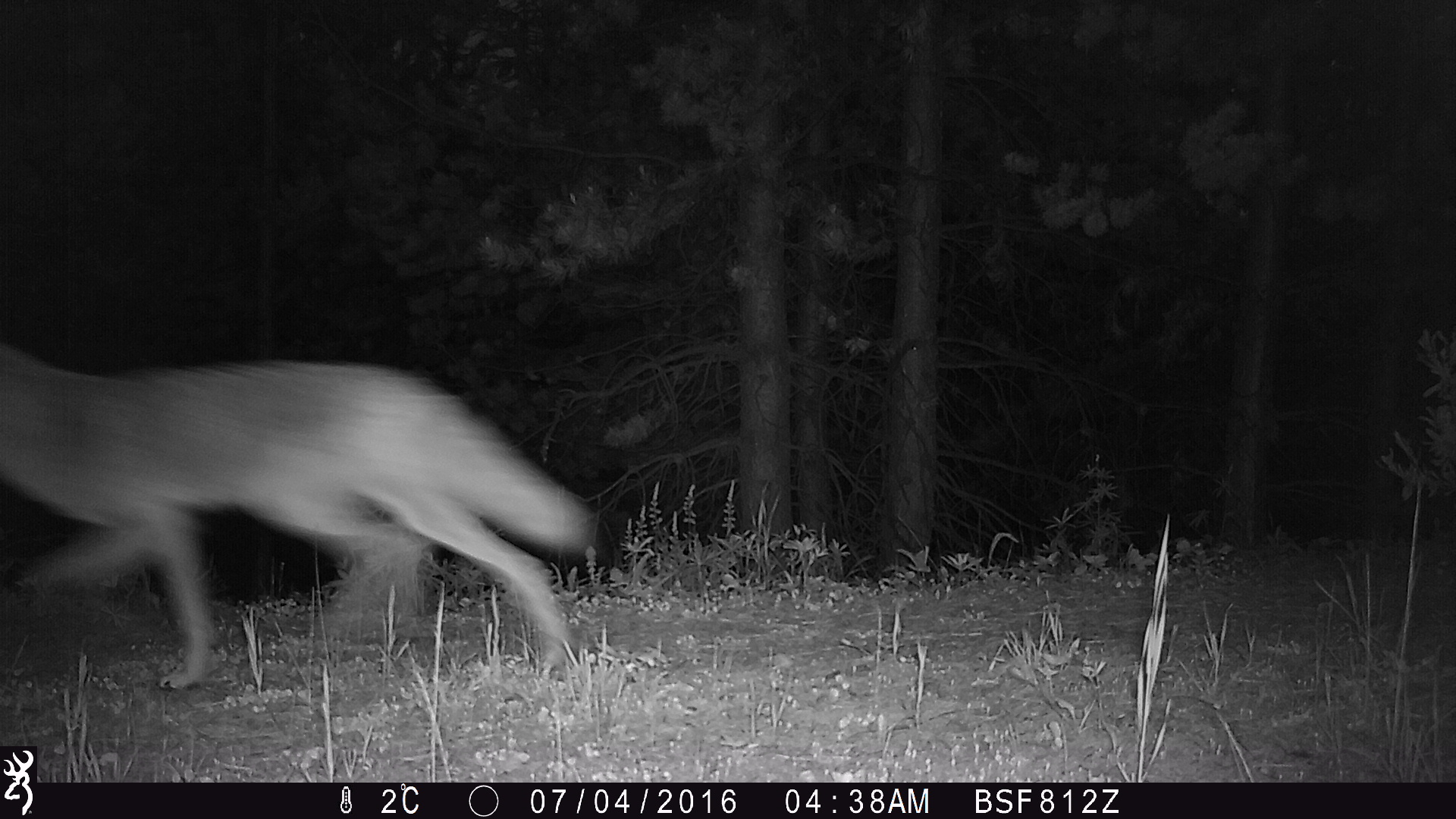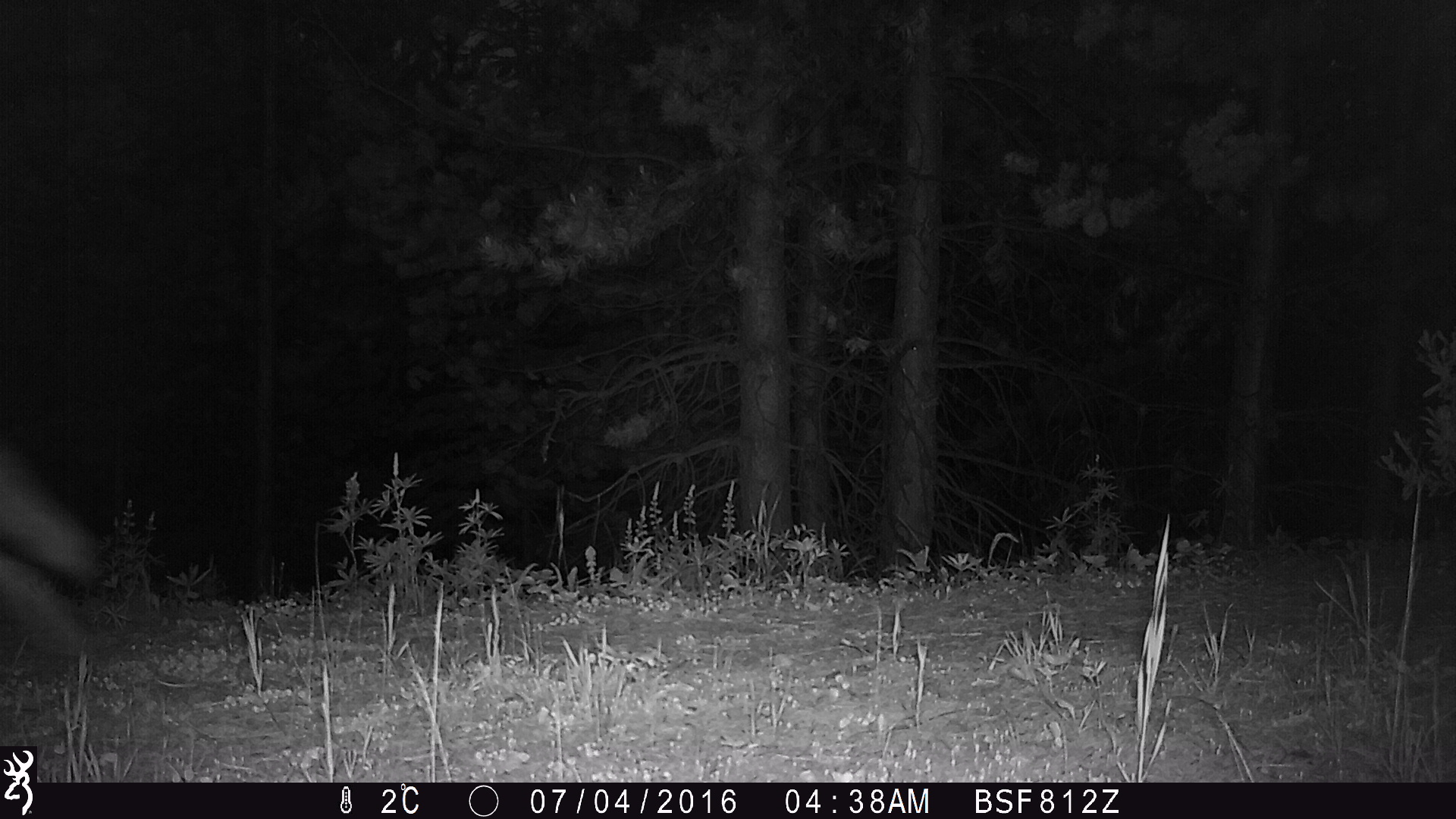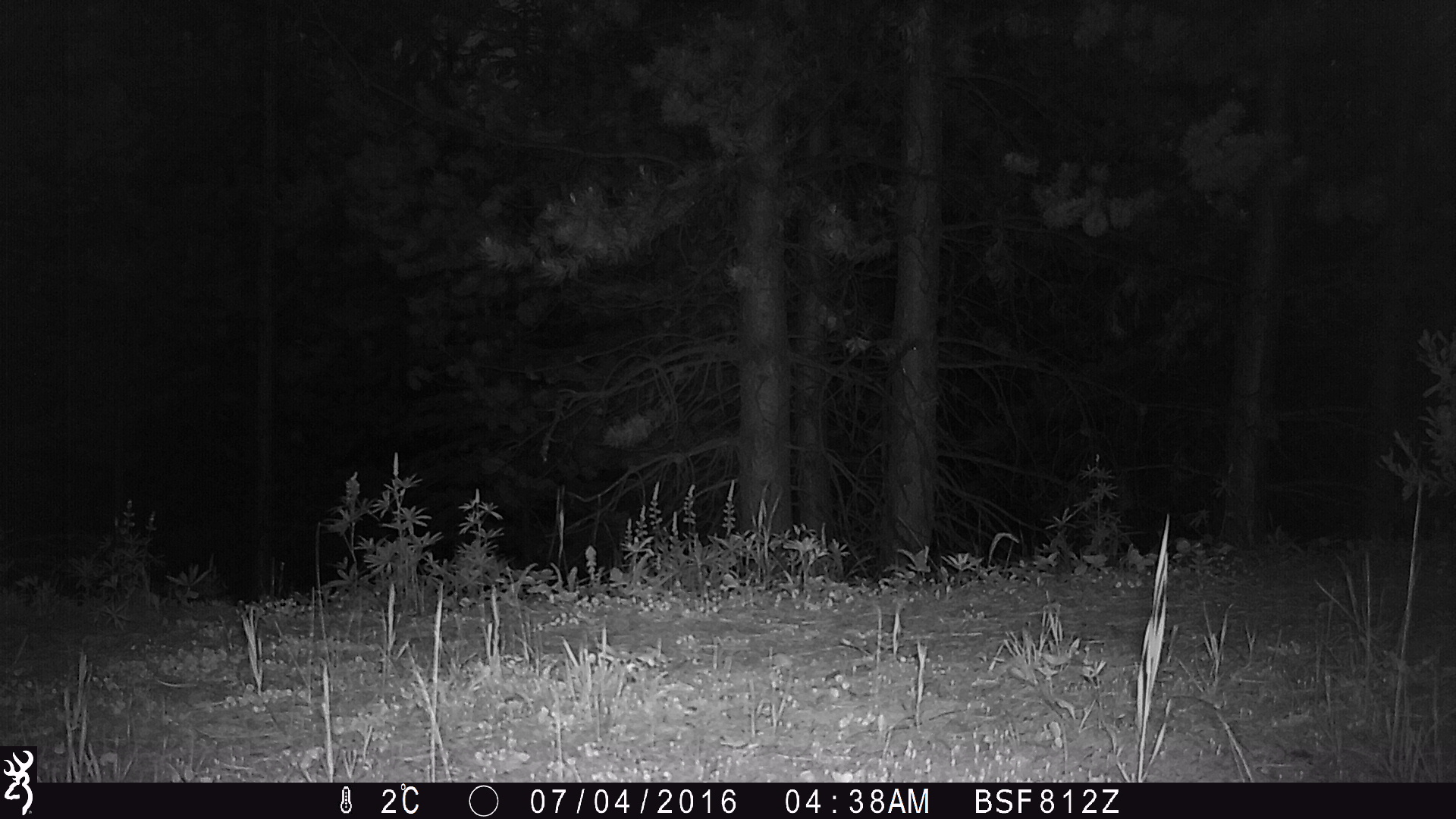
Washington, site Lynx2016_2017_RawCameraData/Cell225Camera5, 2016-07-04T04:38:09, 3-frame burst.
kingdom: Animalia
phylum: Chordata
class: Mammalia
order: Carnivora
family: Canidae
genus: Canis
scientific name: Canis latrans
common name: coyote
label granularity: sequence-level